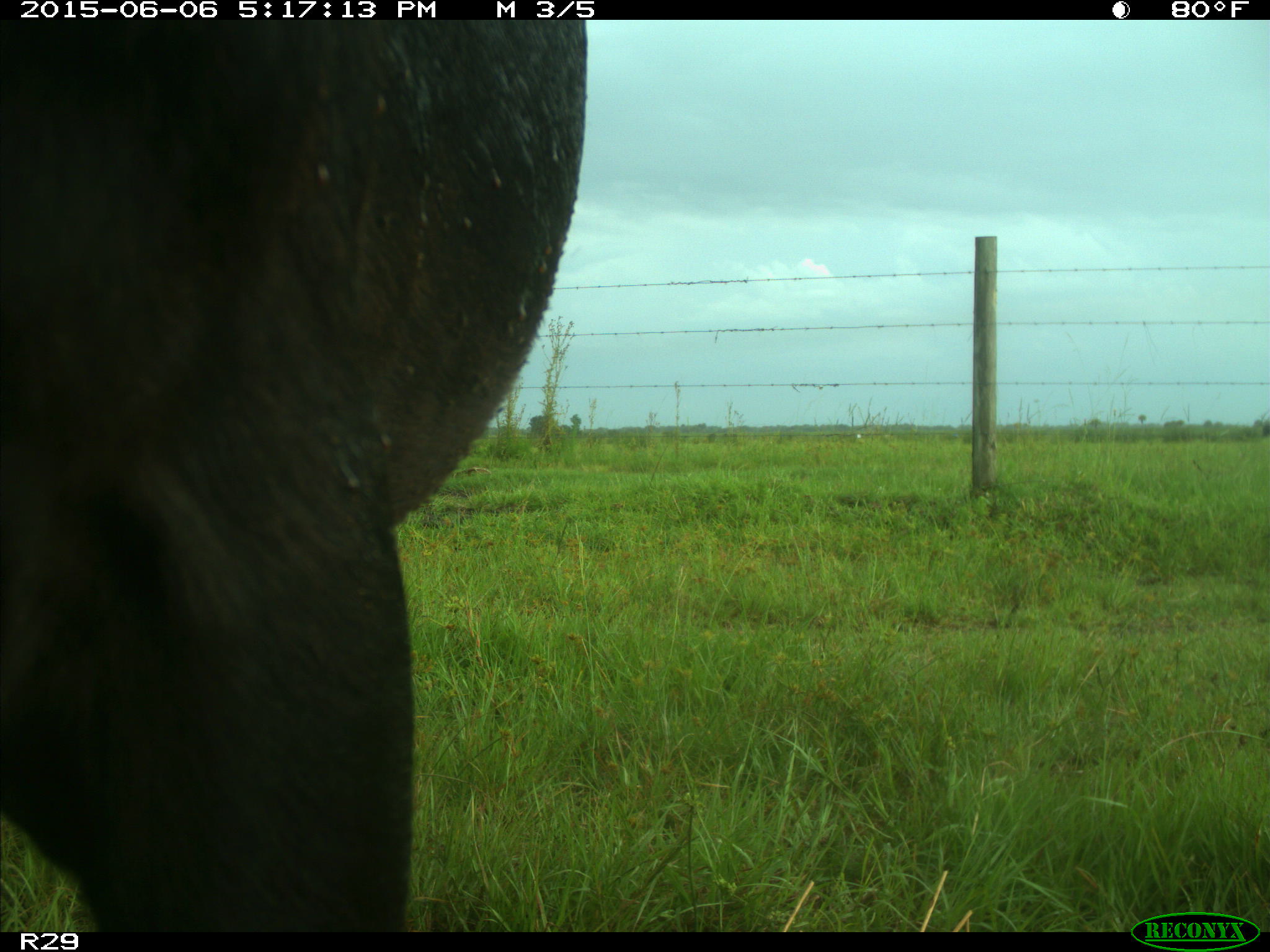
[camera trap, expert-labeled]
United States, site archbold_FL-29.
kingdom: Animalia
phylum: Chordata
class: Mammalia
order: Artiodactyla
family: Bovidae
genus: Bos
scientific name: Bos taurus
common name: domestic cow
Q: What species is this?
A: Bos taurus (domestic cow).